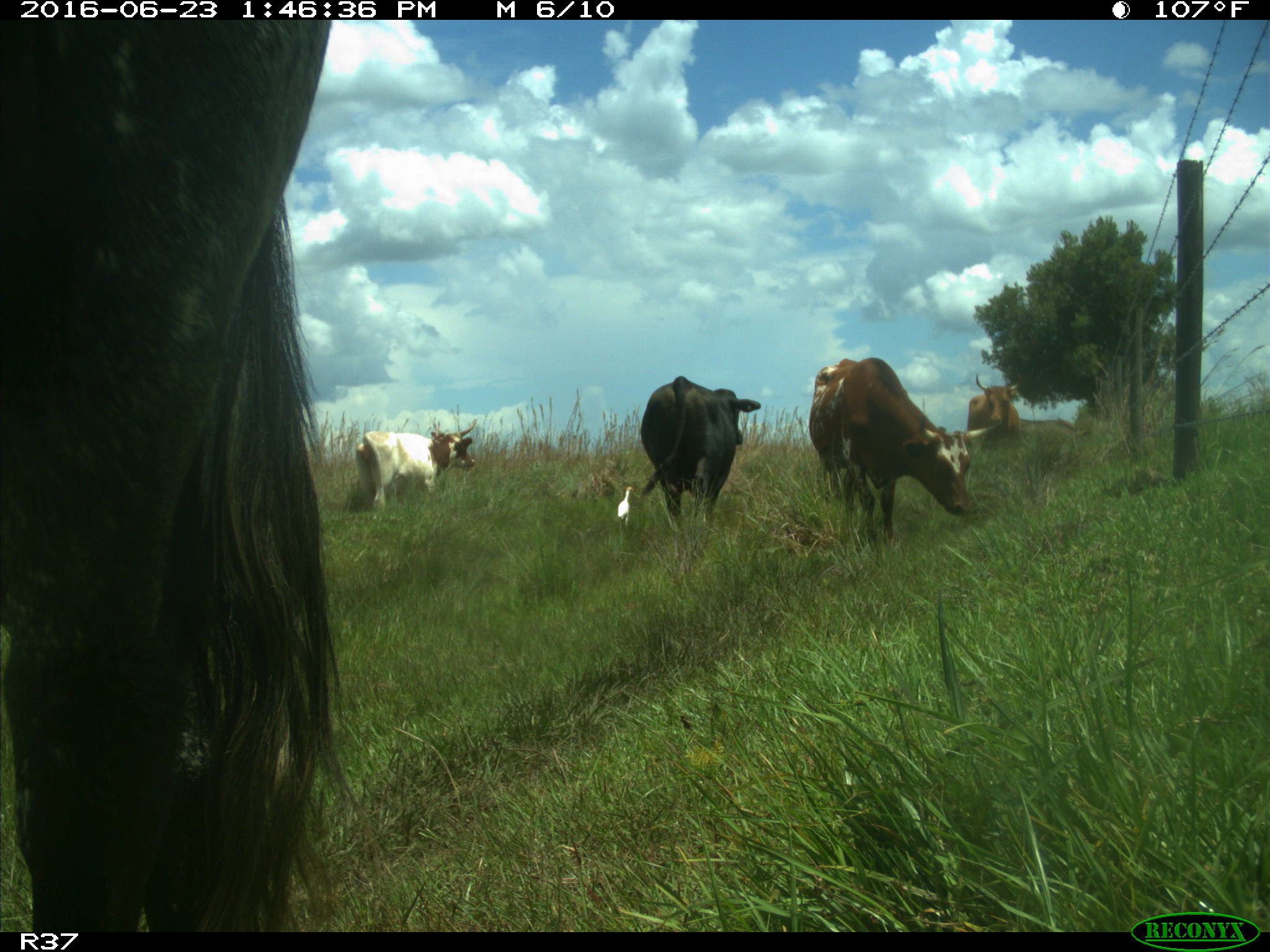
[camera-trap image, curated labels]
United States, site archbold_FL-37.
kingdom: Animalia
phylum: Chordata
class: Mammalia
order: Artiodactyla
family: Bovidae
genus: Bos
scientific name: Bos taurus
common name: domestic cow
Bos taurus (domestic cow).